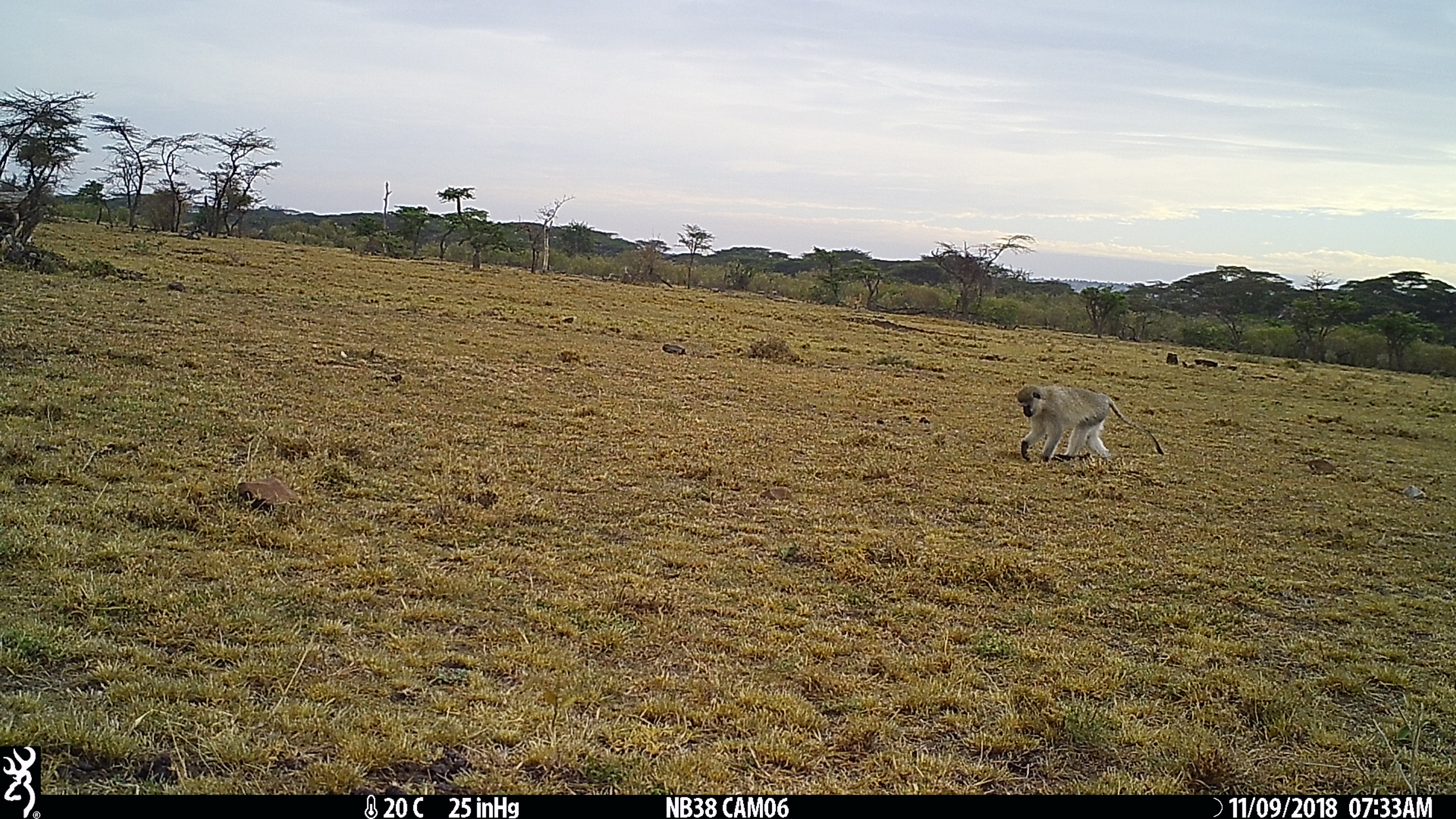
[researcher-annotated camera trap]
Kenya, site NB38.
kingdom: Animalia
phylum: Chordata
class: Mammalia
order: Primates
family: Cercopithecidae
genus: Chlorocebus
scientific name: Chlorocebus pygerythrus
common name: vervet monkey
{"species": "vervet monkey (Chlorocebus pygerythrus)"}